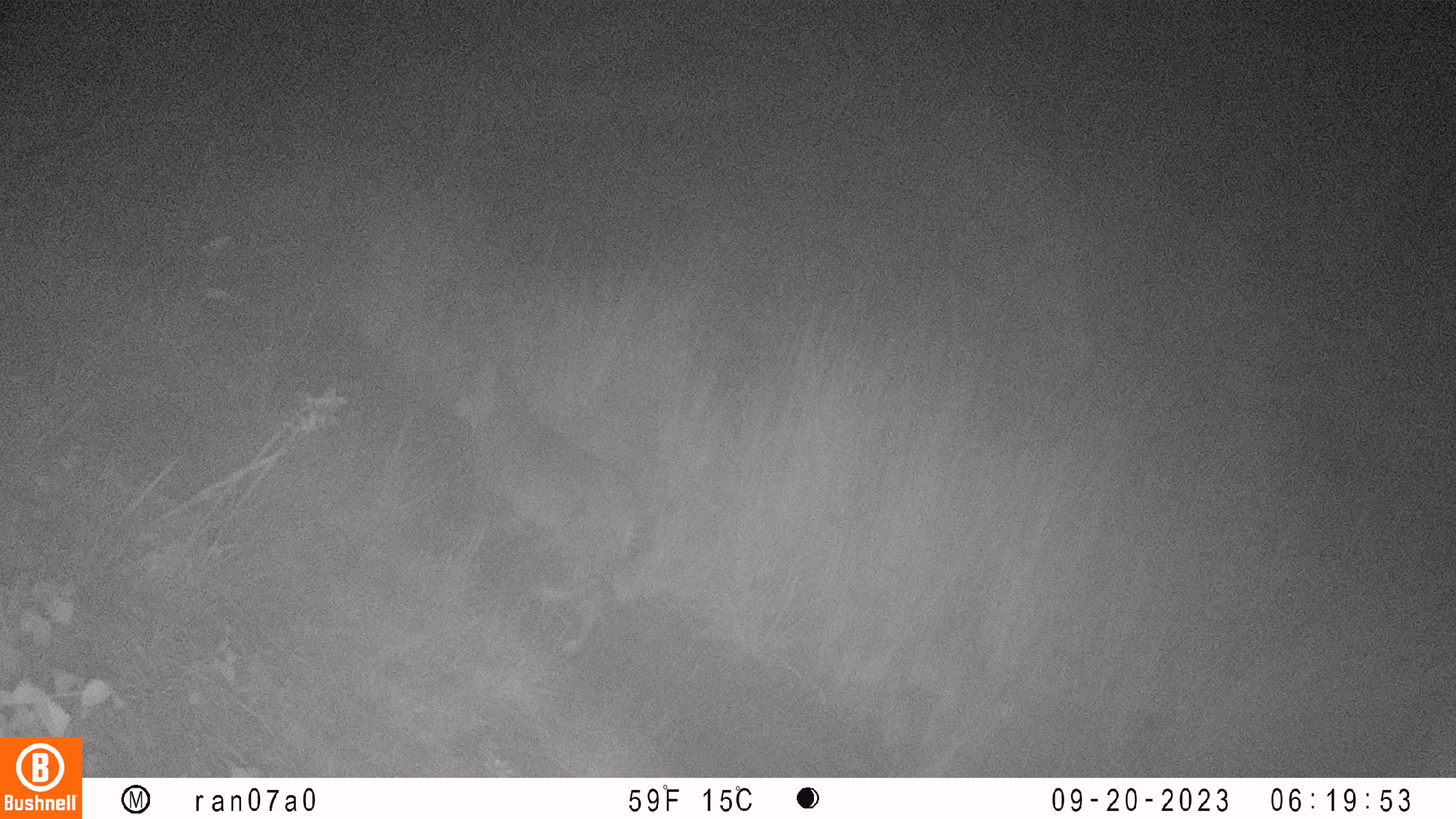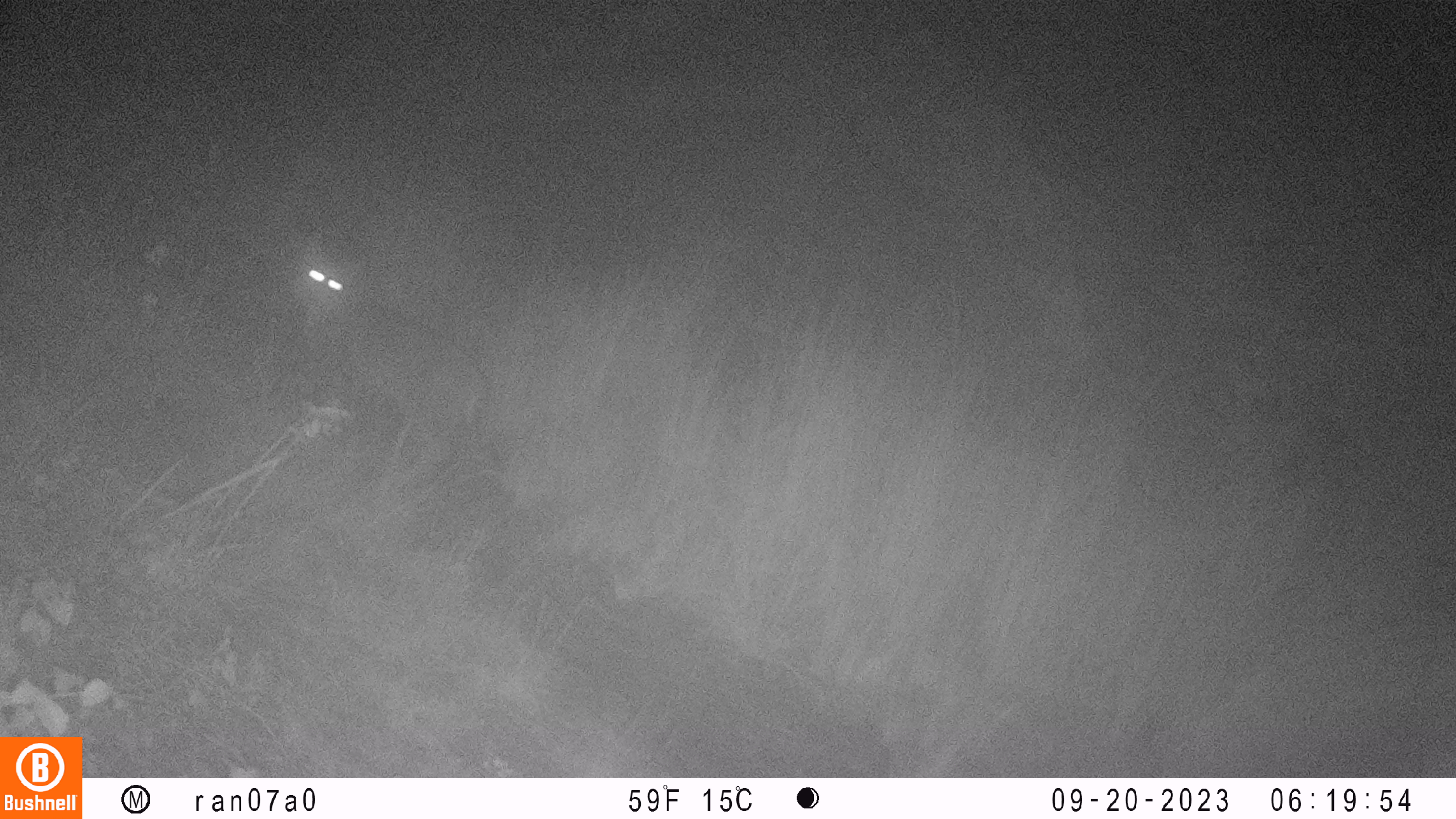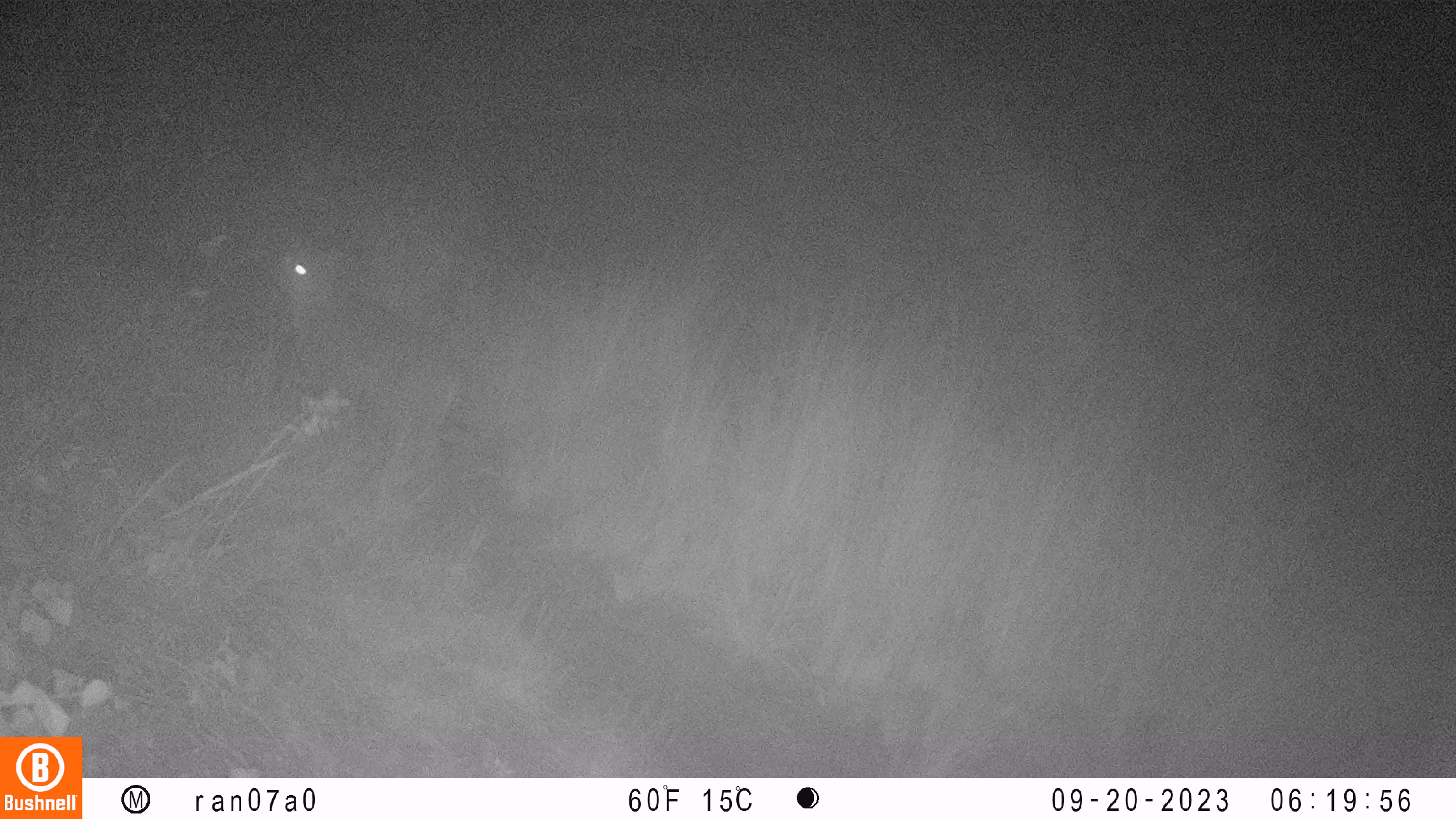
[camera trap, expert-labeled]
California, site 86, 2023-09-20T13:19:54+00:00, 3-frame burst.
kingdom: Animalia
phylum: Chordata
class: Mammalia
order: Carnivora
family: Felidae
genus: Lynx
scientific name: Lynx rufus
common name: bobcat